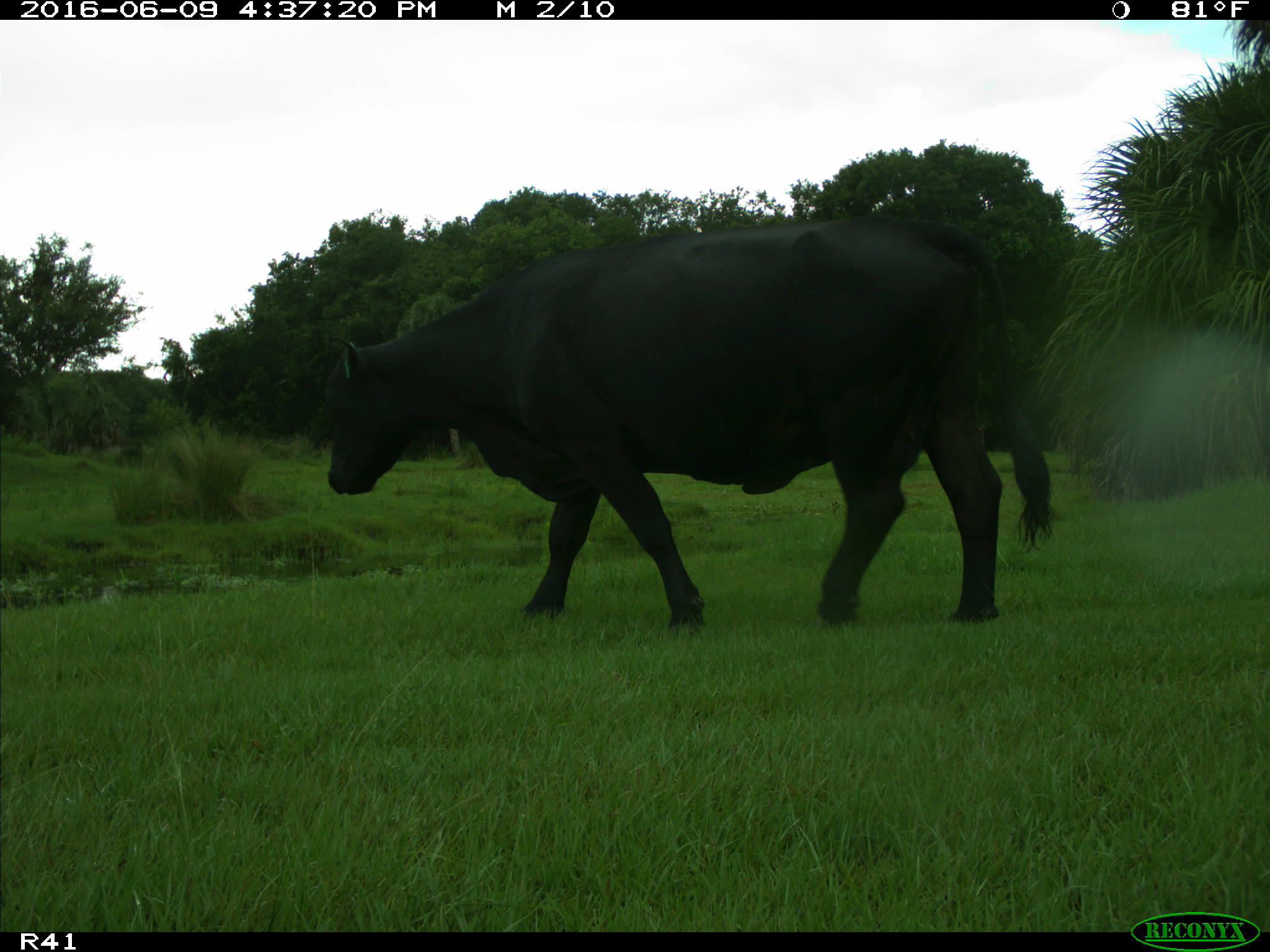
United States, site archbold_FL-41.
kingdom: Animalia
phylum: Chordata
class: Mammalia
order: Artiodactyla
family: Bovidae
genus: Bos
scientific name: Bos taurus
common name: domestic cow